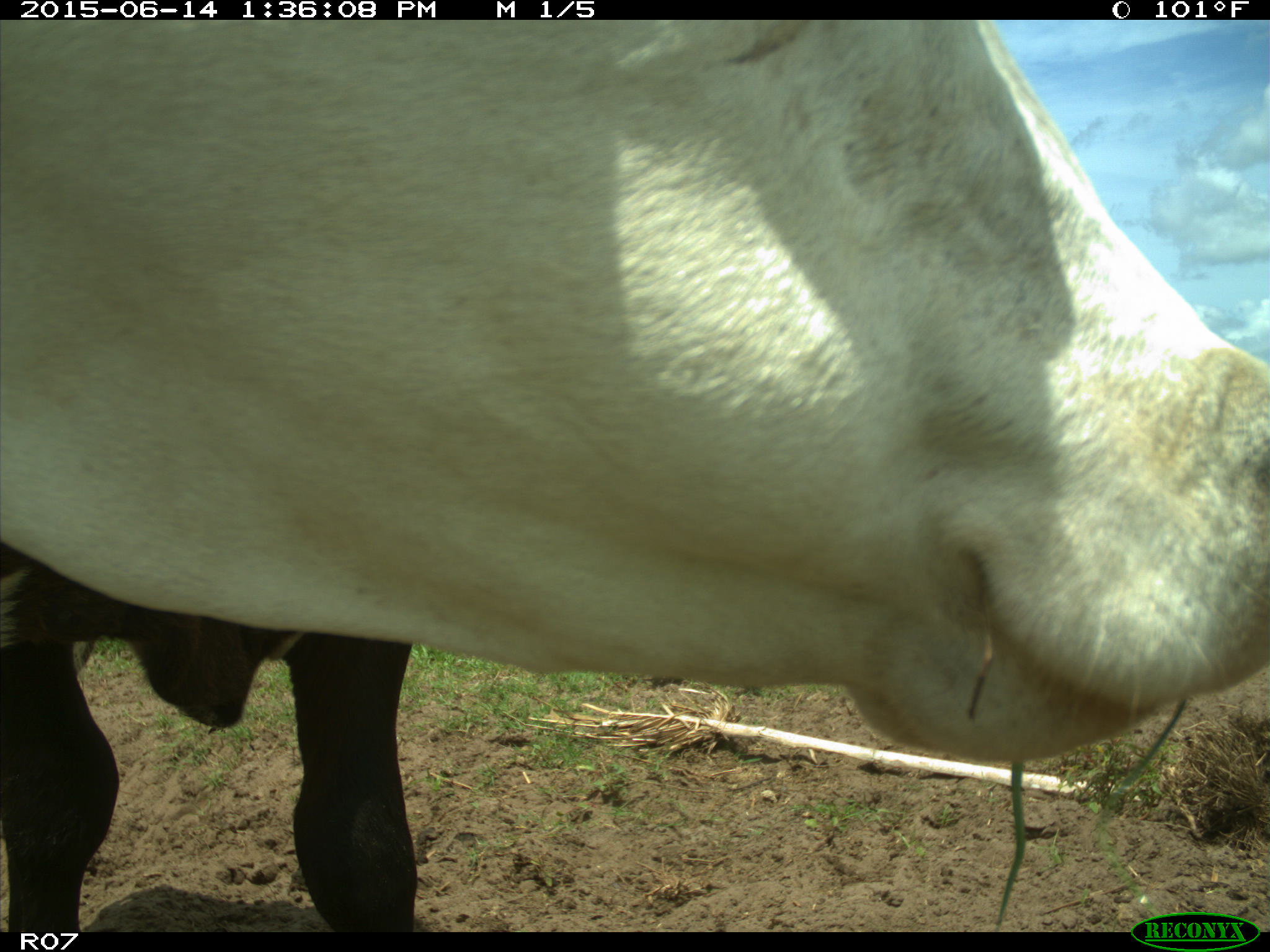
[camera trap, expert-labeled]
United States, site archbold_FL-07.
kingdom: Animalia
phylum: Chordata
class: Mammalia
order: Artiodactyla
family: Bovidae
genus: Bos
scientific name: Bos taurus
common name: domestic cow